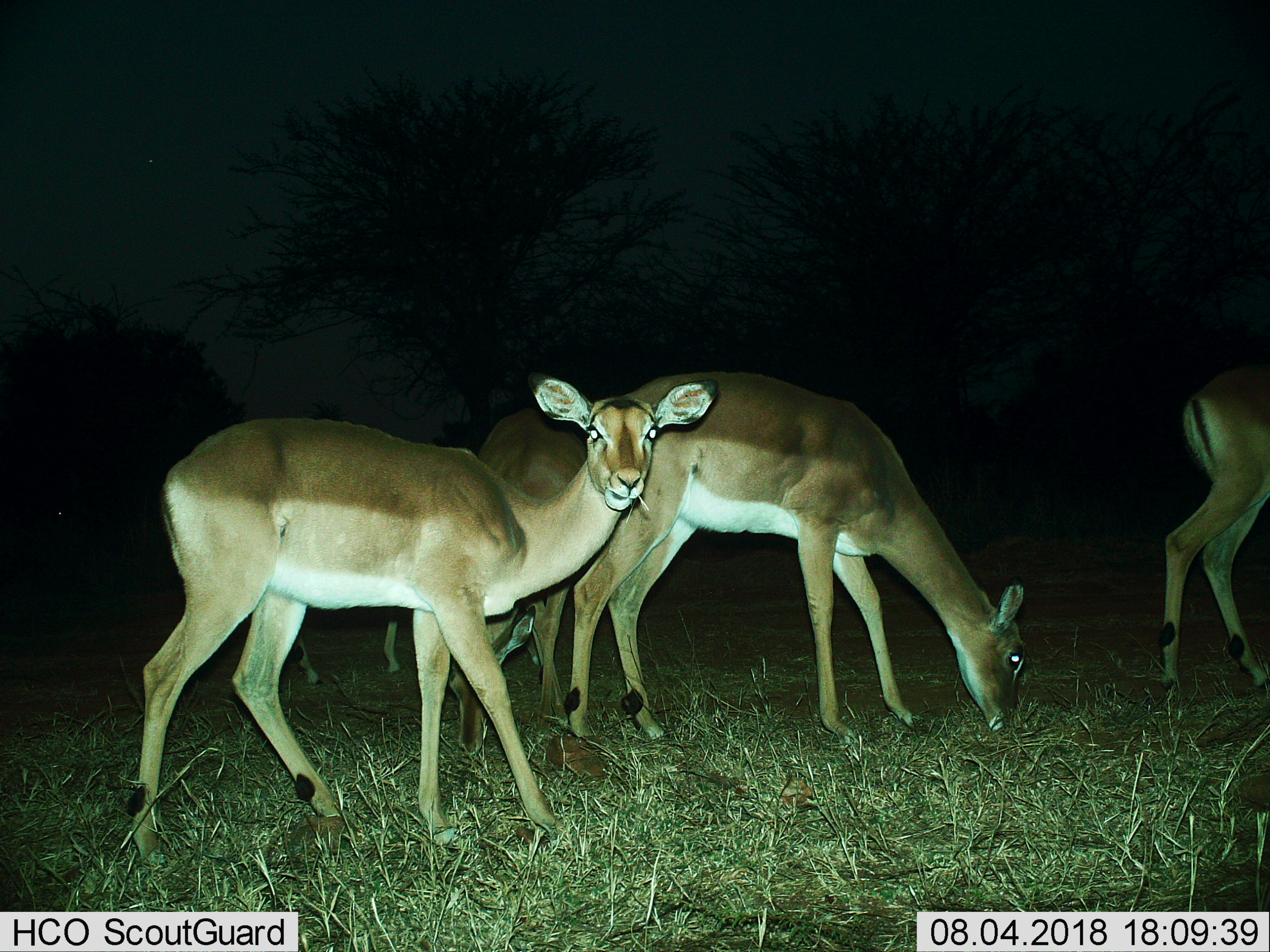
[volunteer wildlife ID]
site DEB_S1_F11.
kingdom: Animalia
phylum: Chordata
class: Mammalia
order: Artiodactyla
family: Bovidae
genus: Aepyceros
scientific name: Aepyceros melampus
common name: impala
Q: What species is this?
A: Impala (Aepyceros melampus).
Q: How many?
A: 4.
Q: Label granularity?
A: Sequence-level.